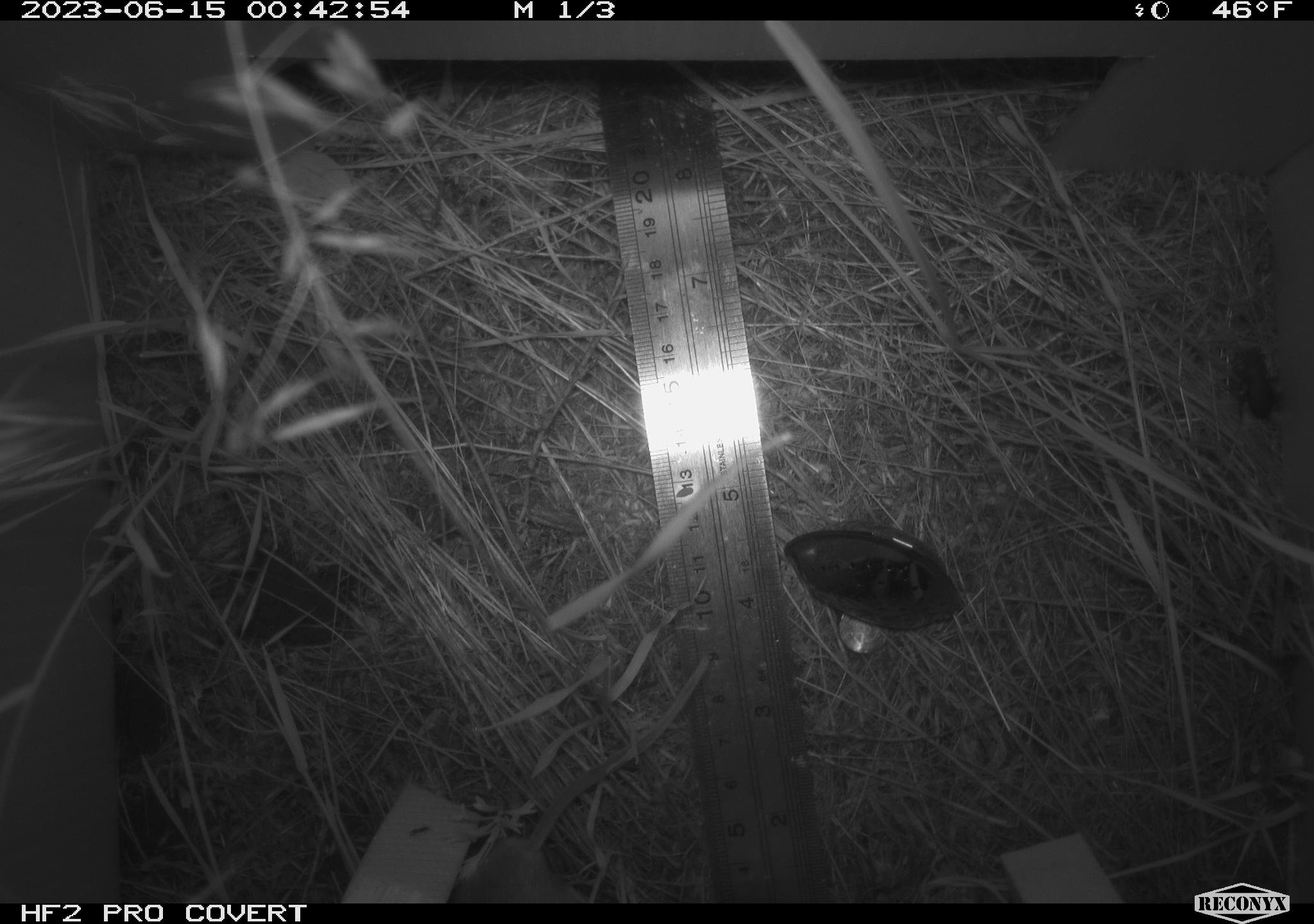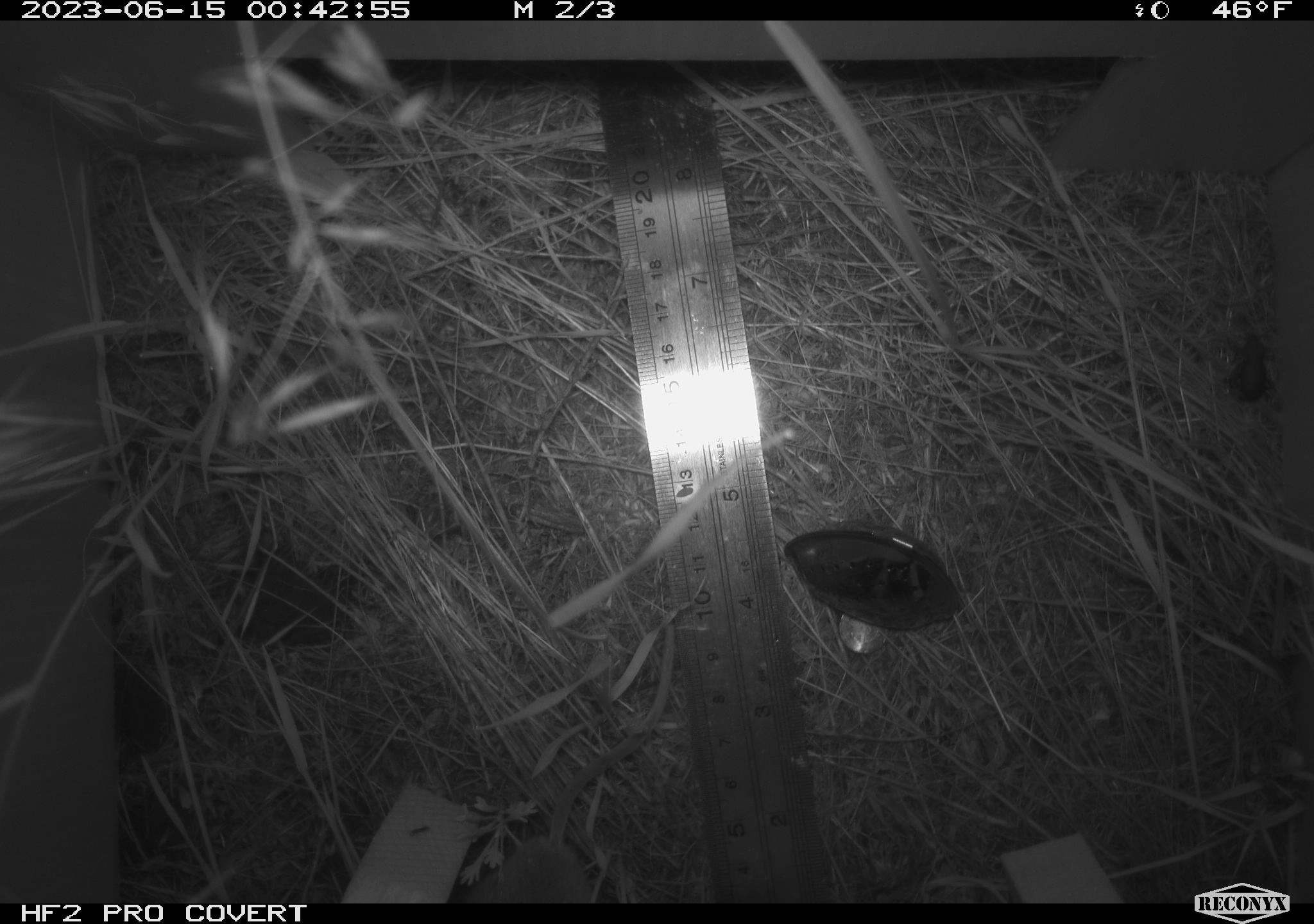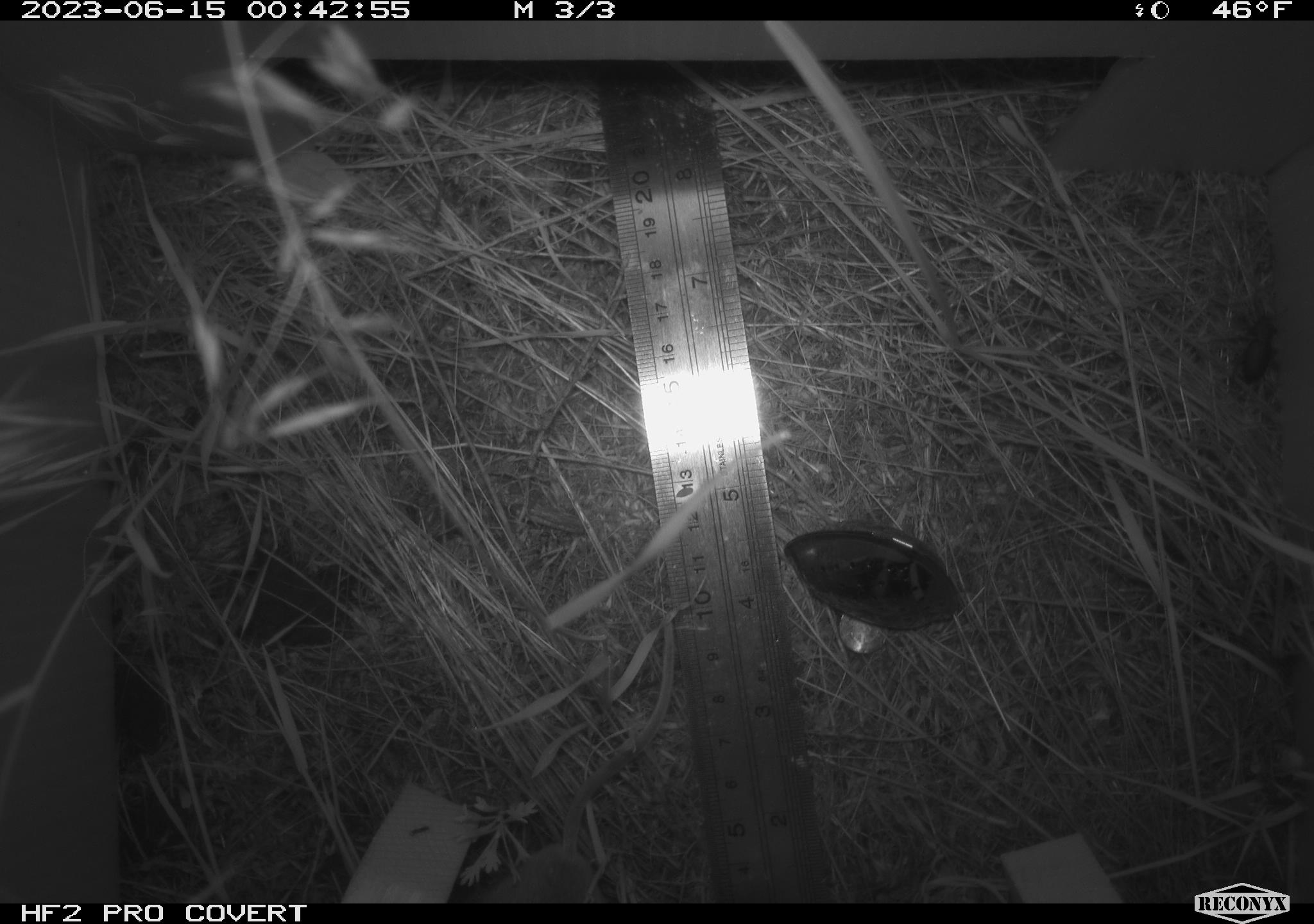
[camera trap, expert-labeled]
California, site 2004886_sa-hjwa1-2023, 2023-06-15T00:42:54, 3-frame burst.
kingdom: Animalia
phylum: Chordata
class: Mammalia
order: Rodentia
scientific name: Rodentia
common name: mouse species